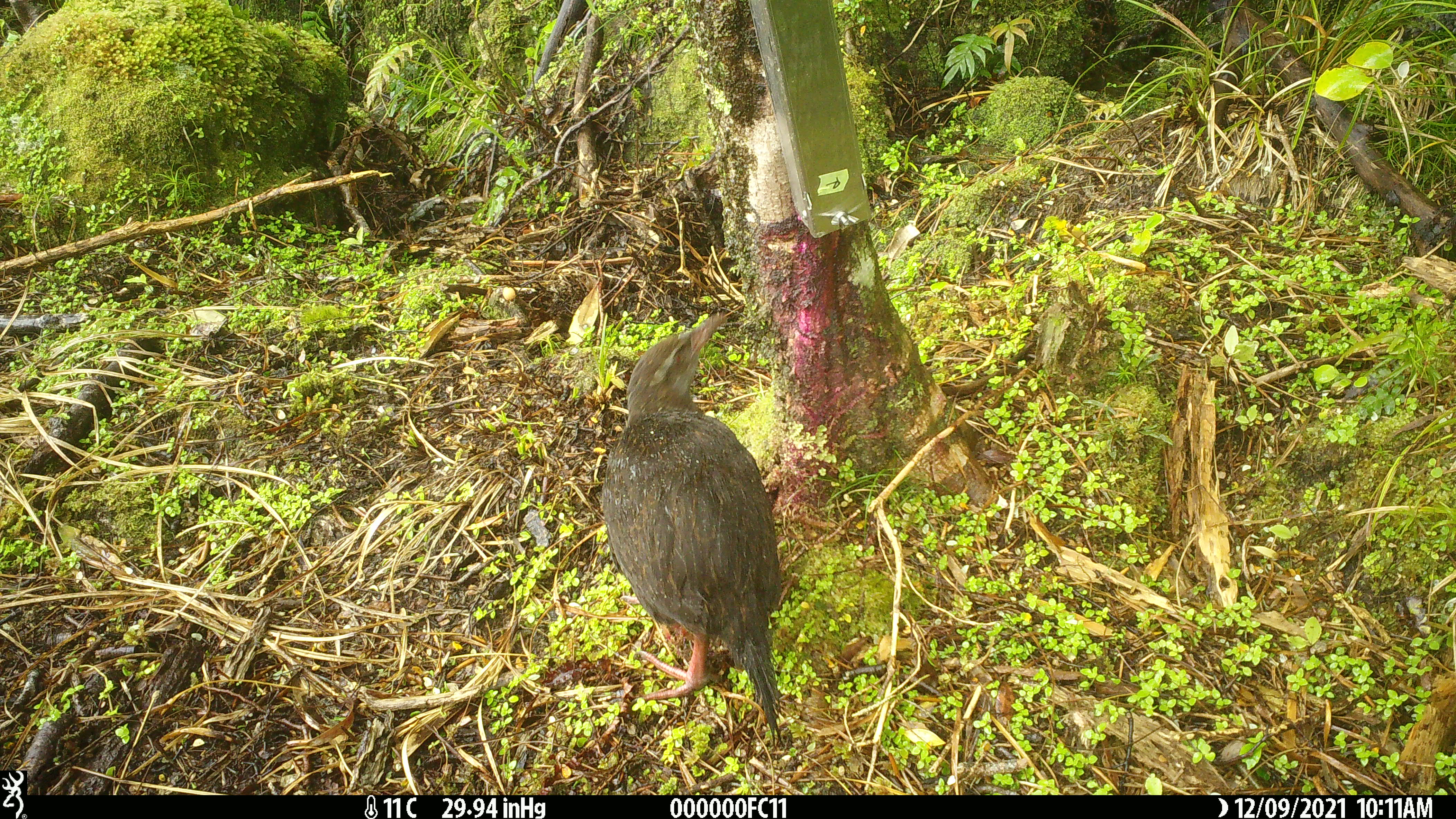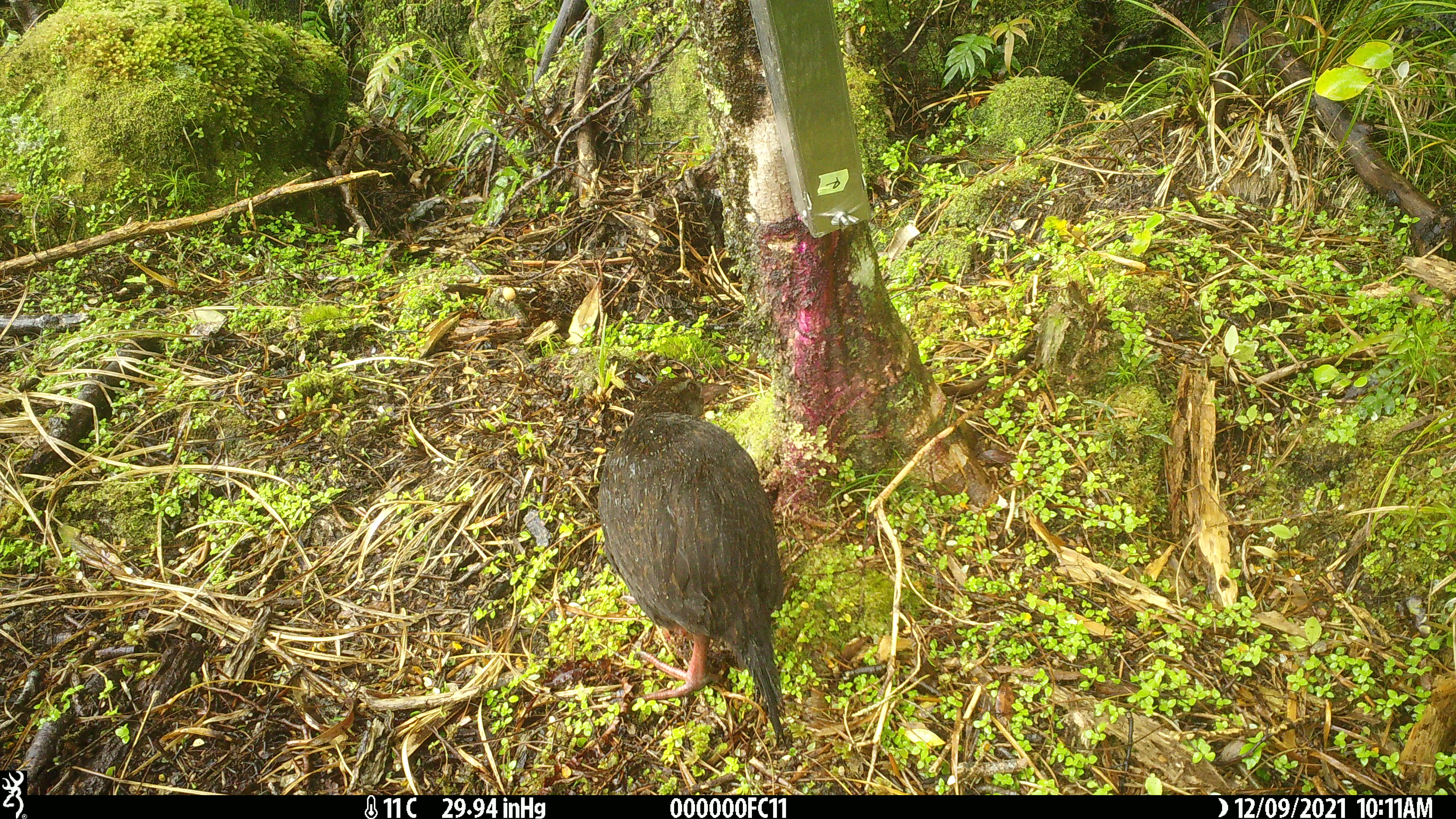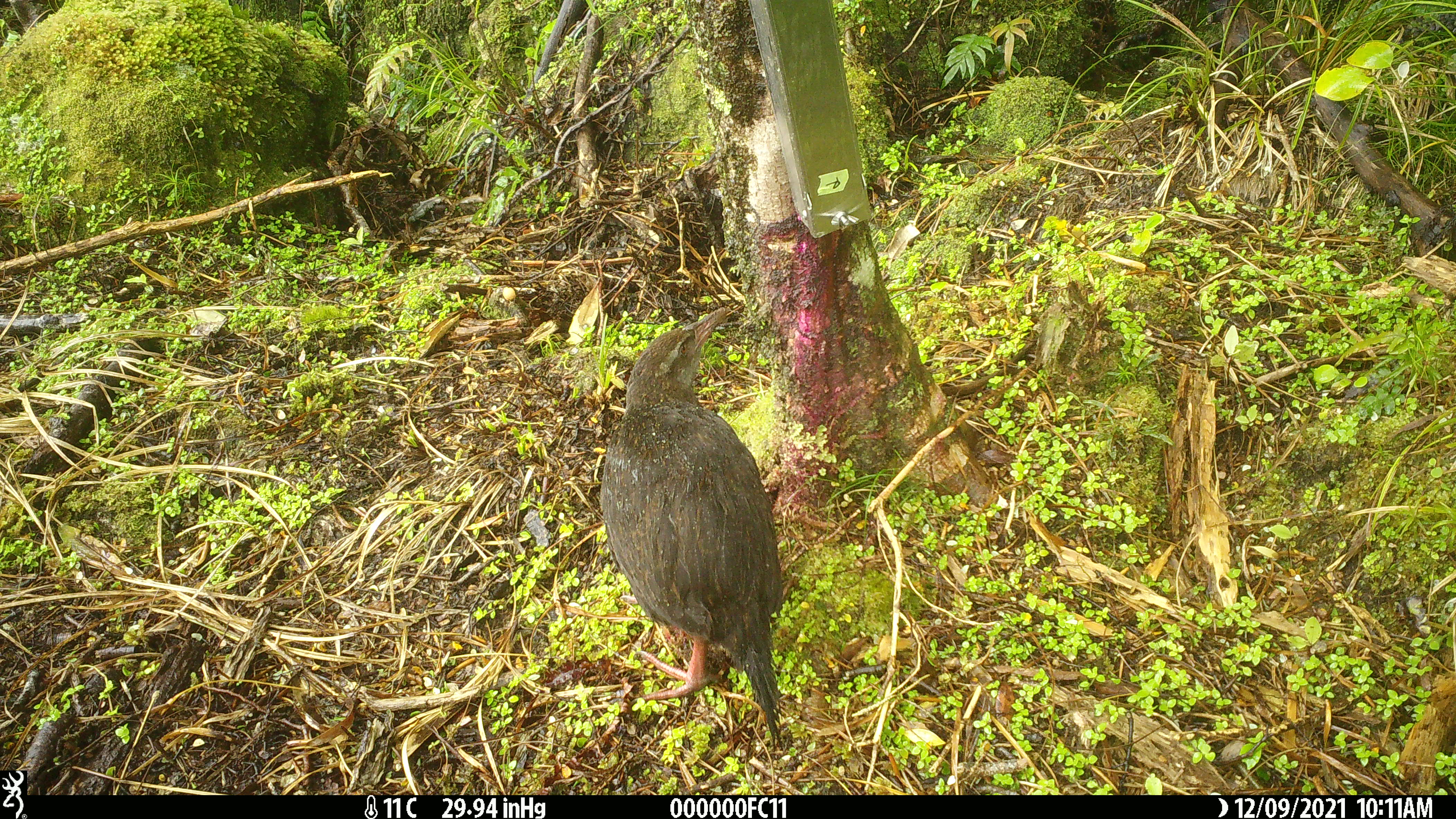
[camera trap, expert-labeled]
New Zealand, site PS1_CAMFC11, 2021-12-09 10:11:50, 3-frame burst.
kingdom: Animalia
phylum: Chordata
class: Aves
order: Gruiformes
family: Rallidae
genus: Gallirallus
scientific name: Gallirallus australis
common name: weka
Weka (Gallirallus australis).